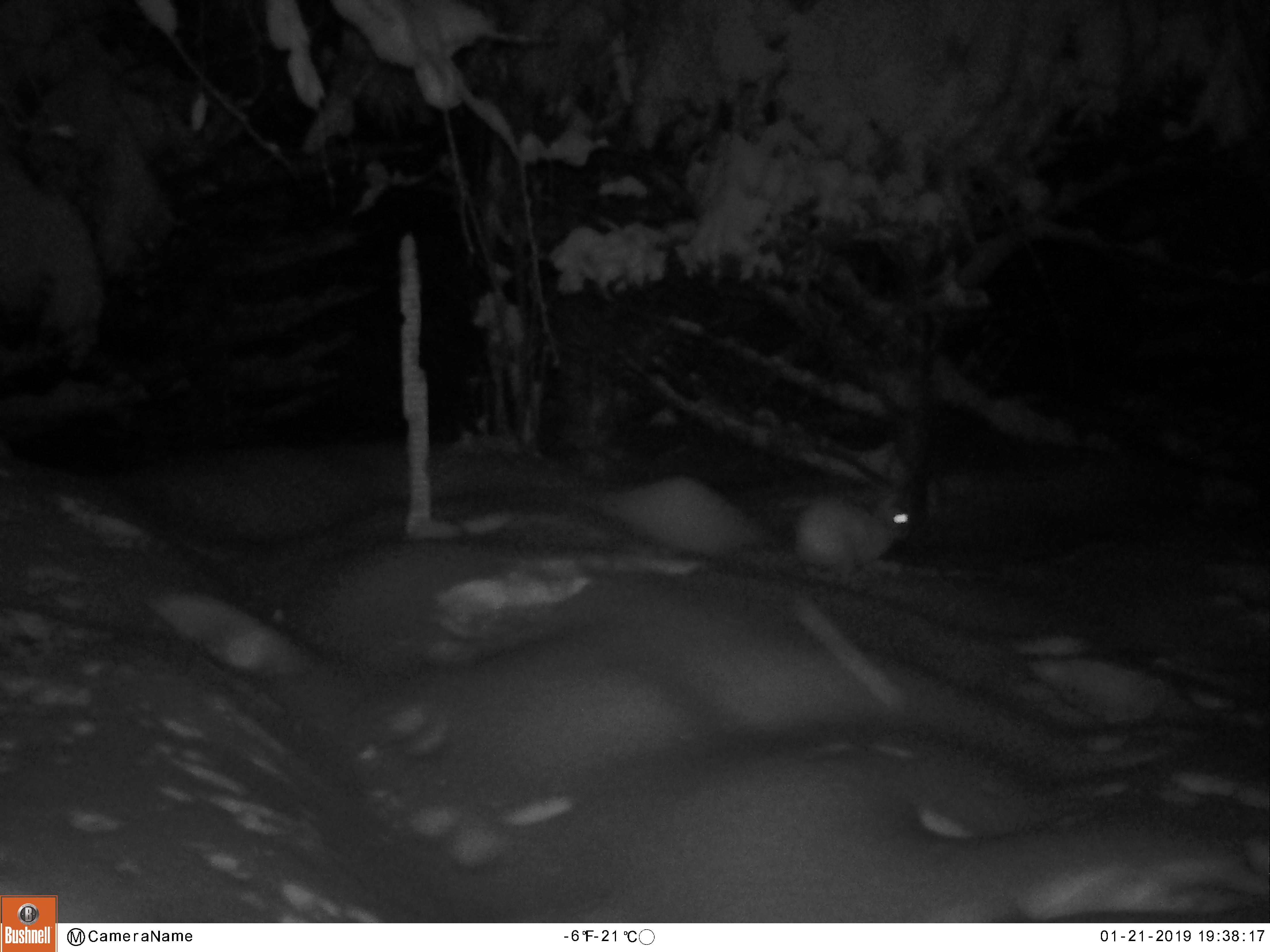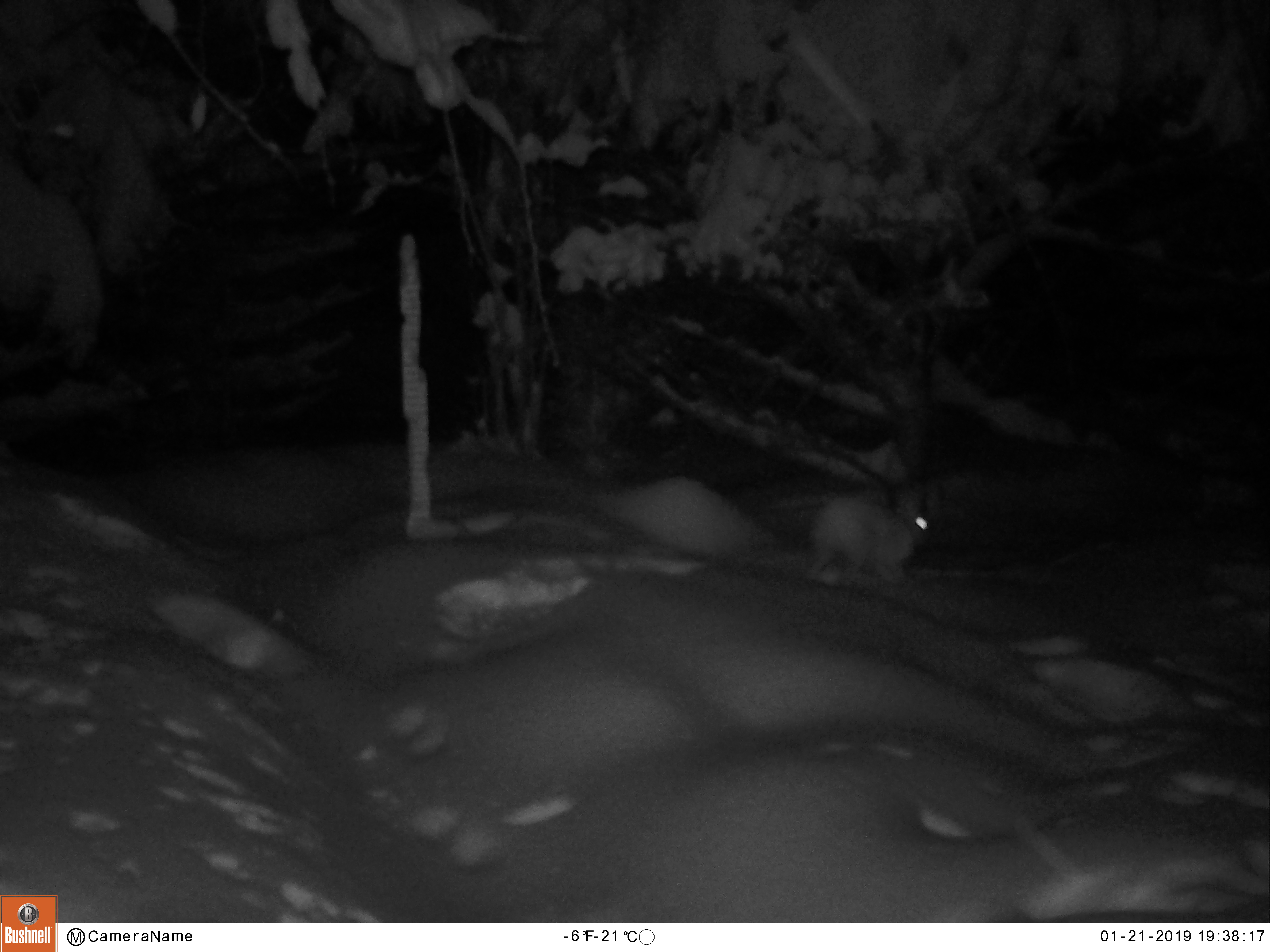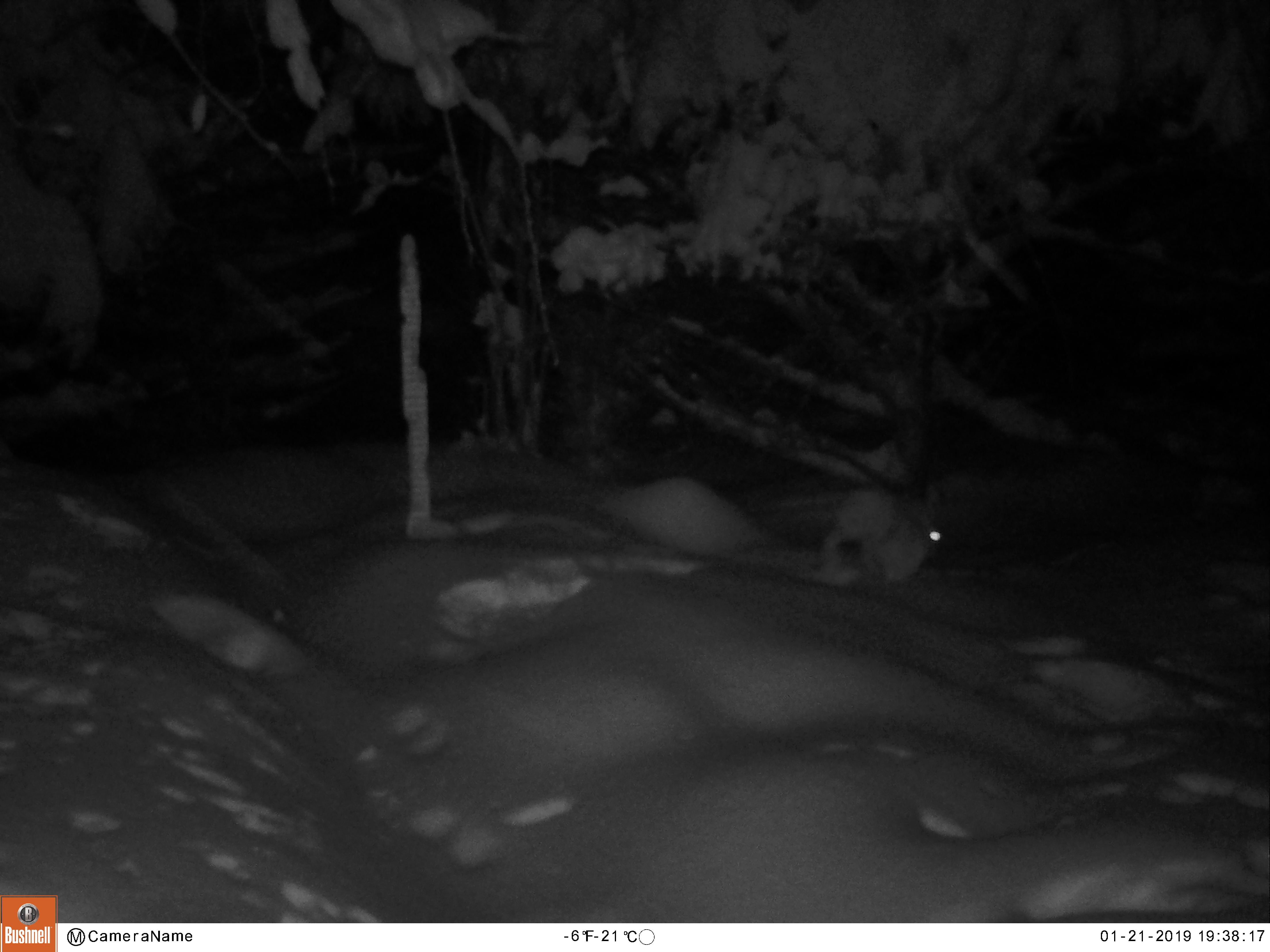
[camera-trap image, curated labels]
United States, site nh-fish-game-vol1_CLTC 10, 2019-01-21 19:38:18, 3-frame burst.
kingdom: Animalia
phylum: Chordata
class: Mammalia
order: Lagomorpha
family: Leporidae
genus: Lepus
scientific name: Lepus americanus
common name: snowshoe hare